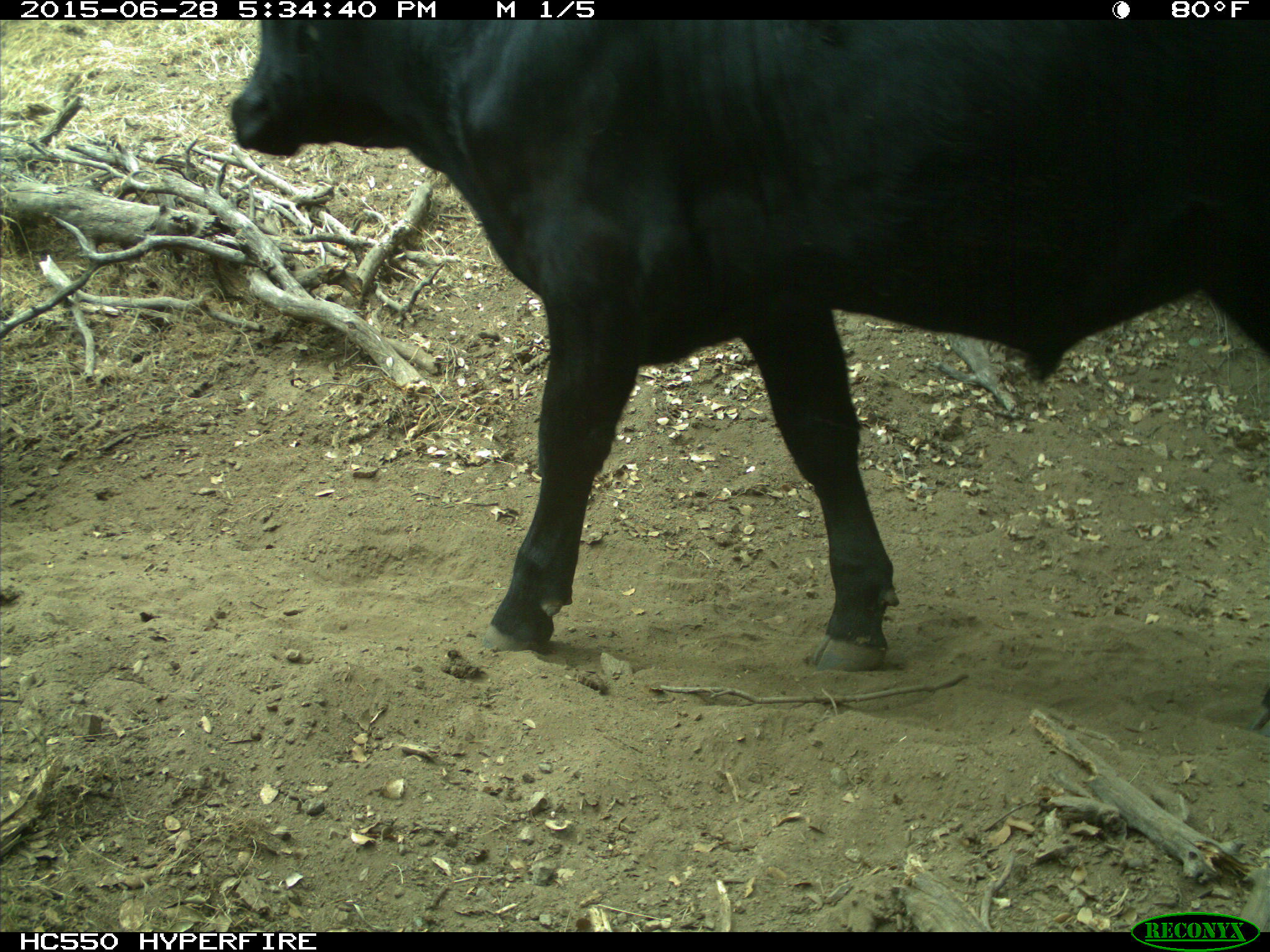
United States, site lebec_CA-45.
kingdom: Animalia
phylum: Chordata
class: Mammalia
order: Artiodactyla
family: Bovidae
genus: Bos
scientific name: Bos taurus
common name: domestic cow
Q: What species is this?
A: Bos taurus (domestic cow).